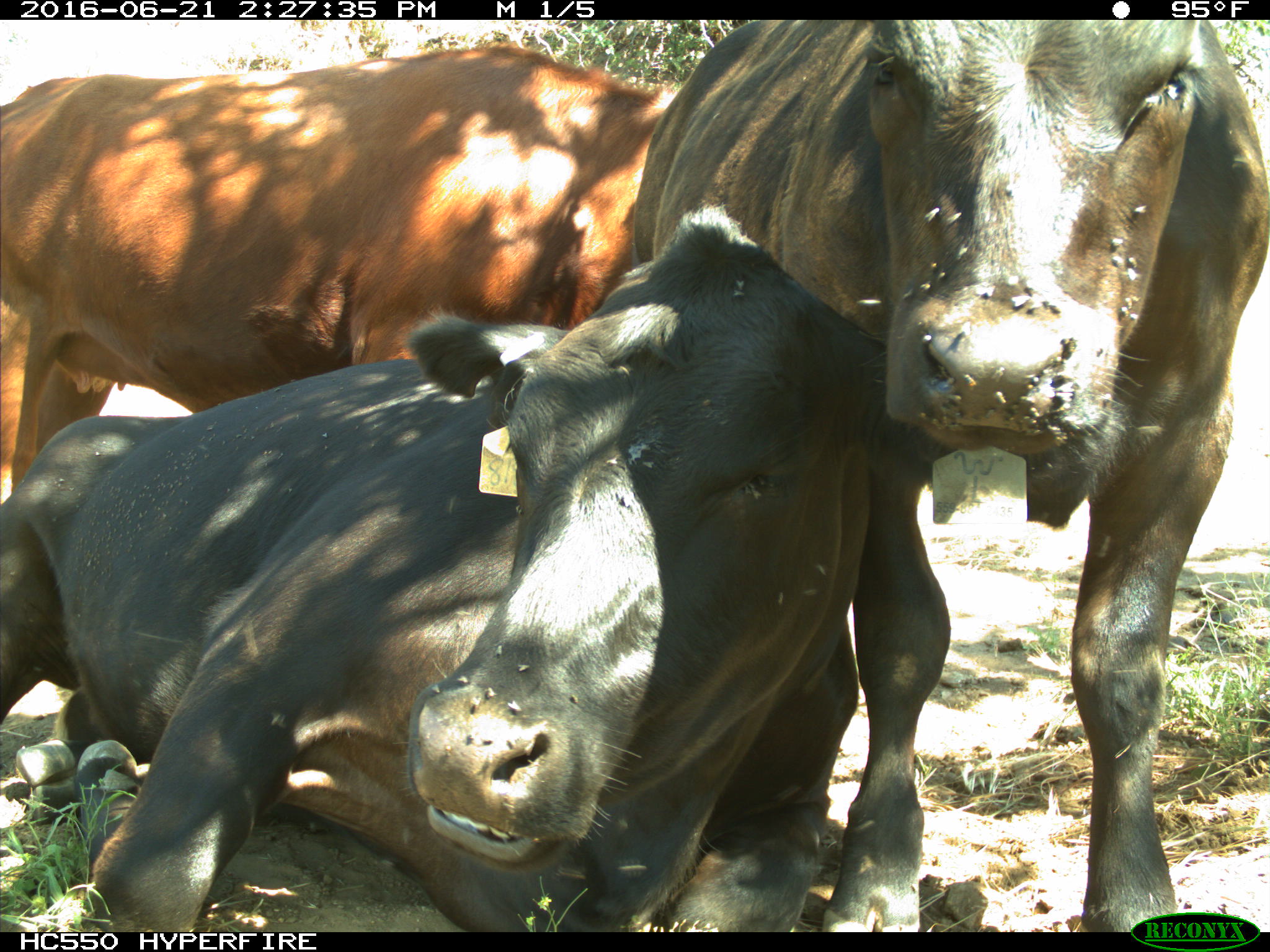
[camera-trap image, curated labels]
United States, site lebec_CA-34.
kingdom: Animalia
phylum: Chordata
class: Mammalia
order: Artiodactyla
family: Bovidae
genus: Bos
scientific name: Bos taurus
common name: domestic cow